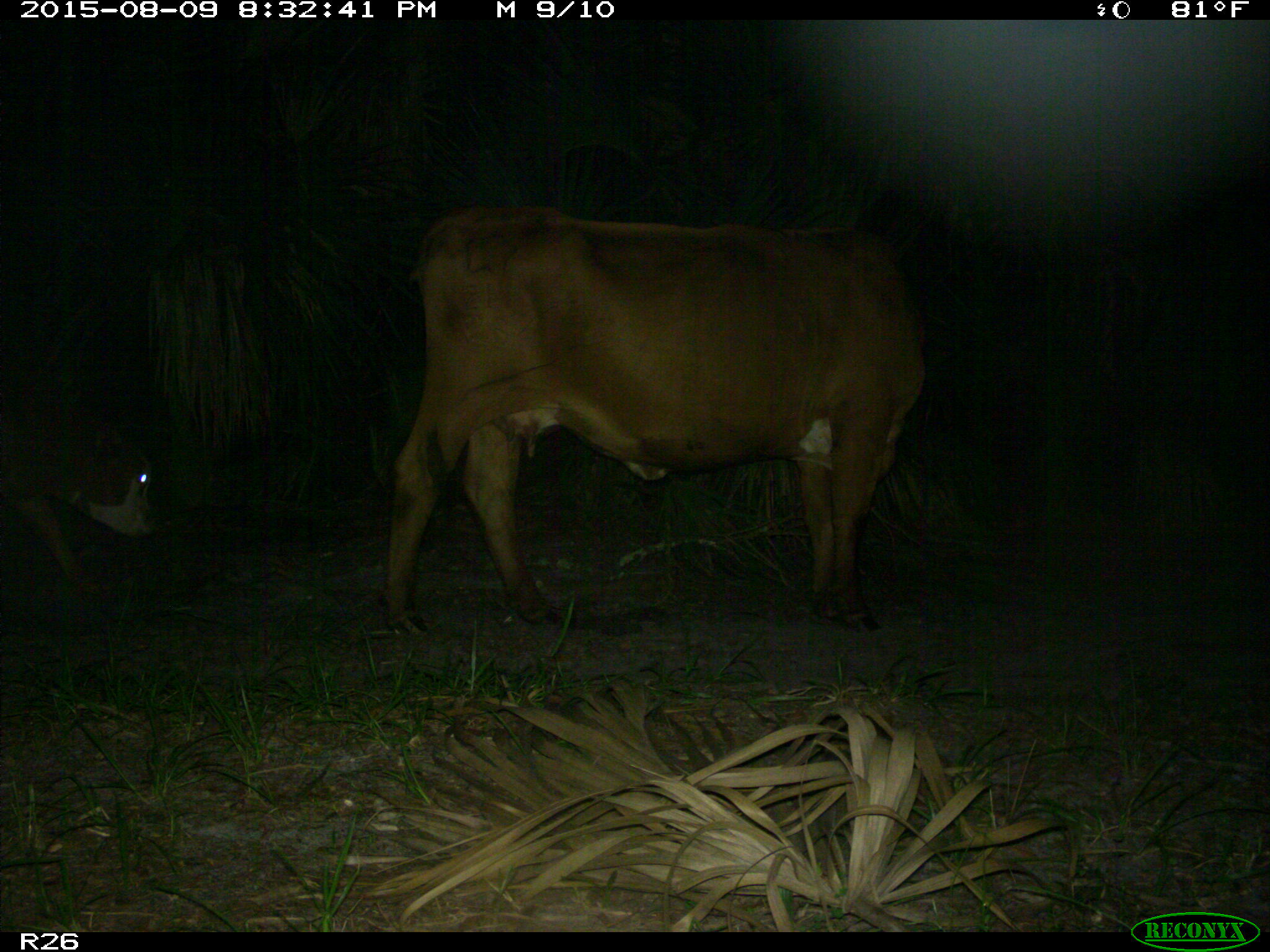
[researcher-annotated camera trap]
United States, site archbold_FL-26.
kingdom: Animalia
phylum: Chordata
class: Mammalia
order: Artiodactyla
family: Bovidae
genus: Bos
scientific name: Bos taurus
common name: domestic cow